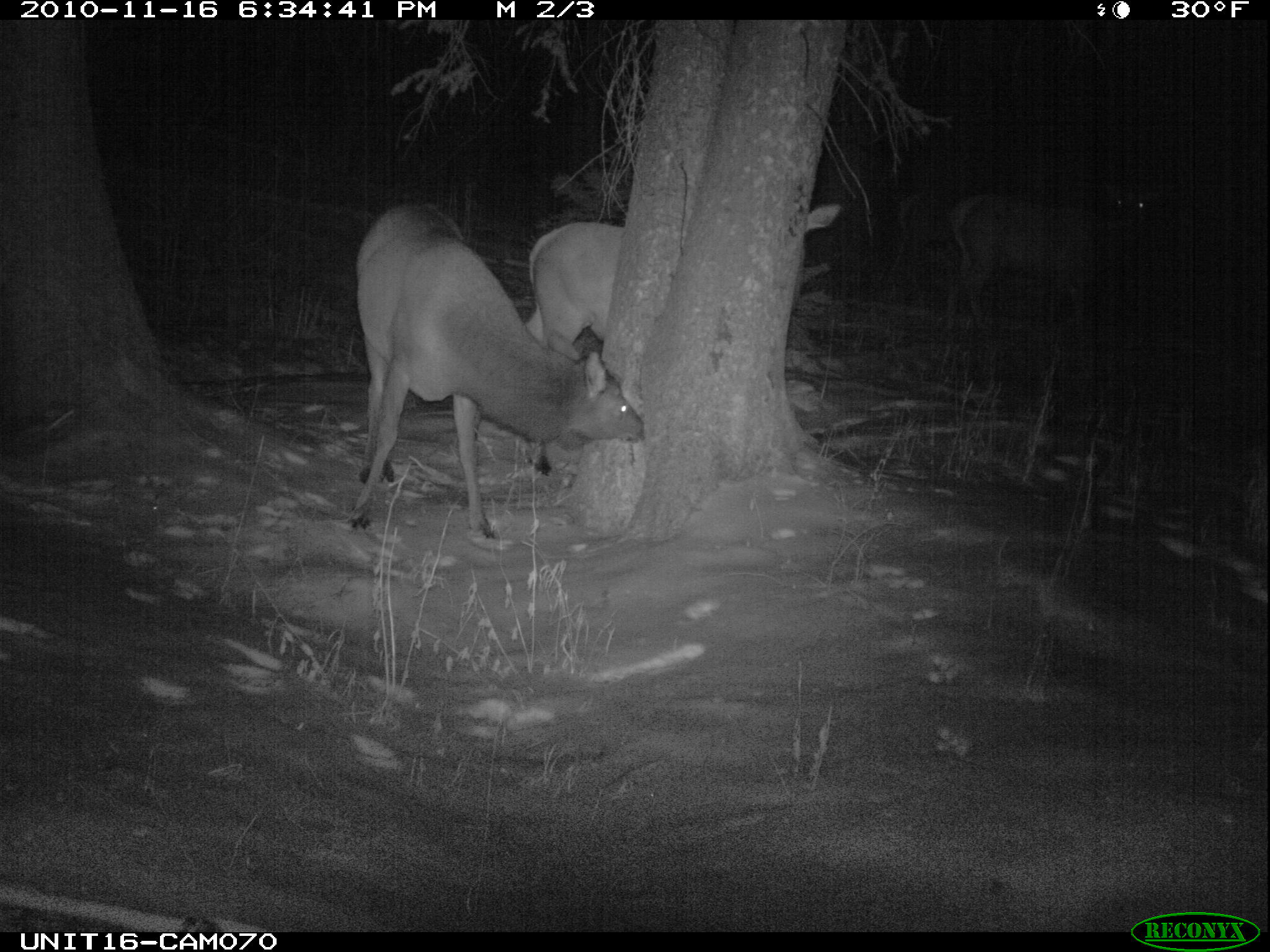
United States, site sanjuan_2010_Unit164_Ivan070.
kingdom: Animalia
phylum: Chordata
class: Mammalia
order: Artiodactyla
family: Cervidae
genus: Cervus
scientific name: Cervus elaphus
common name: red deer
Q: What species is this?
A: Cervus elaphus (red deer).